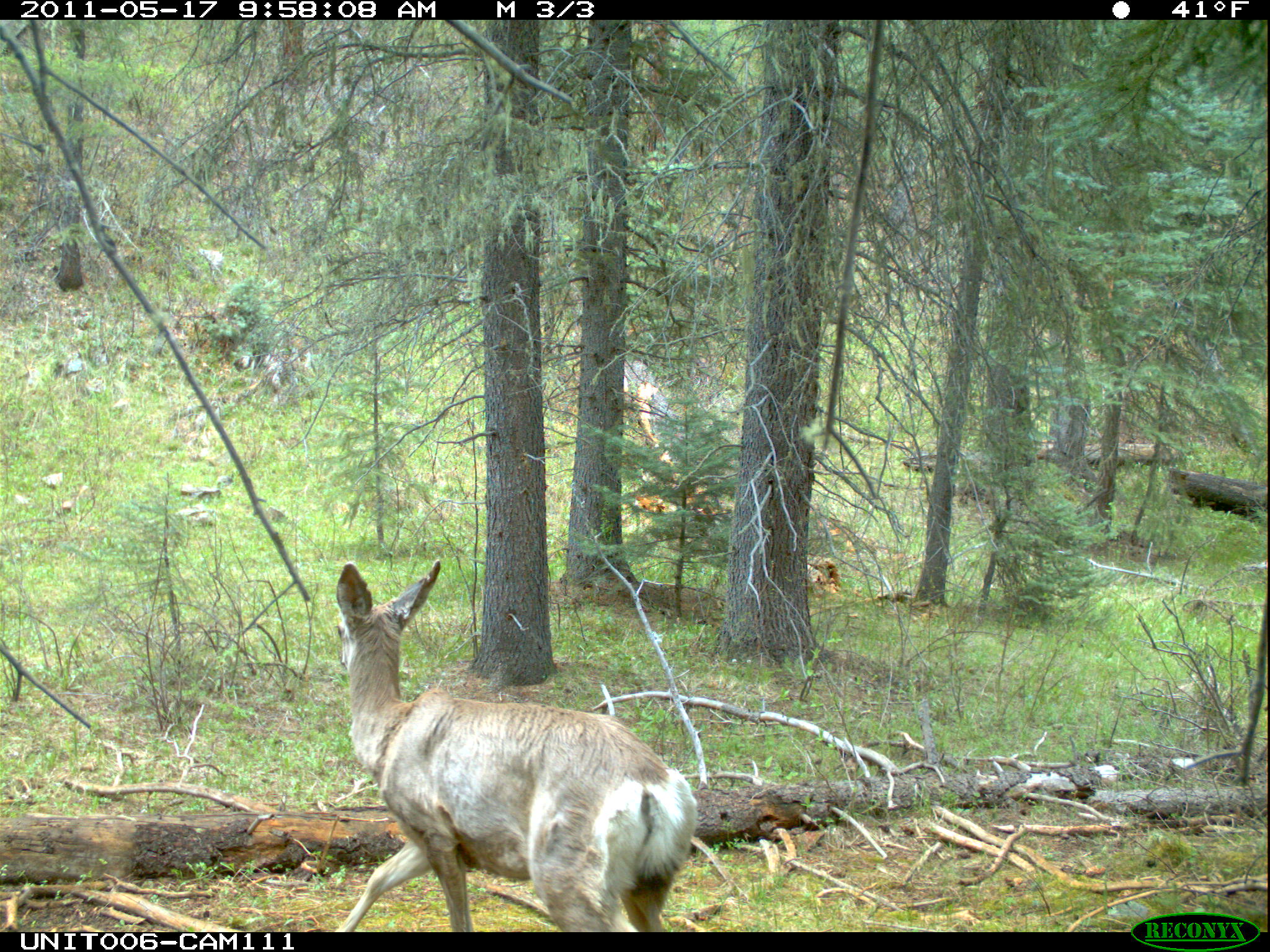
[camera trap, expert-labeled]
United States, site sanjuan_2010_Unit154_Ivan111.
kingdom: Animalia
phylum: Chordata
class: Mammalia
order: Artiodactyla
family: Cervidae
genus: Odocoileus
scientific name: Odocoileus hemionus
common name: mule deer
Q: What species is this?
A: Odocoileus hemionus (mule deer).